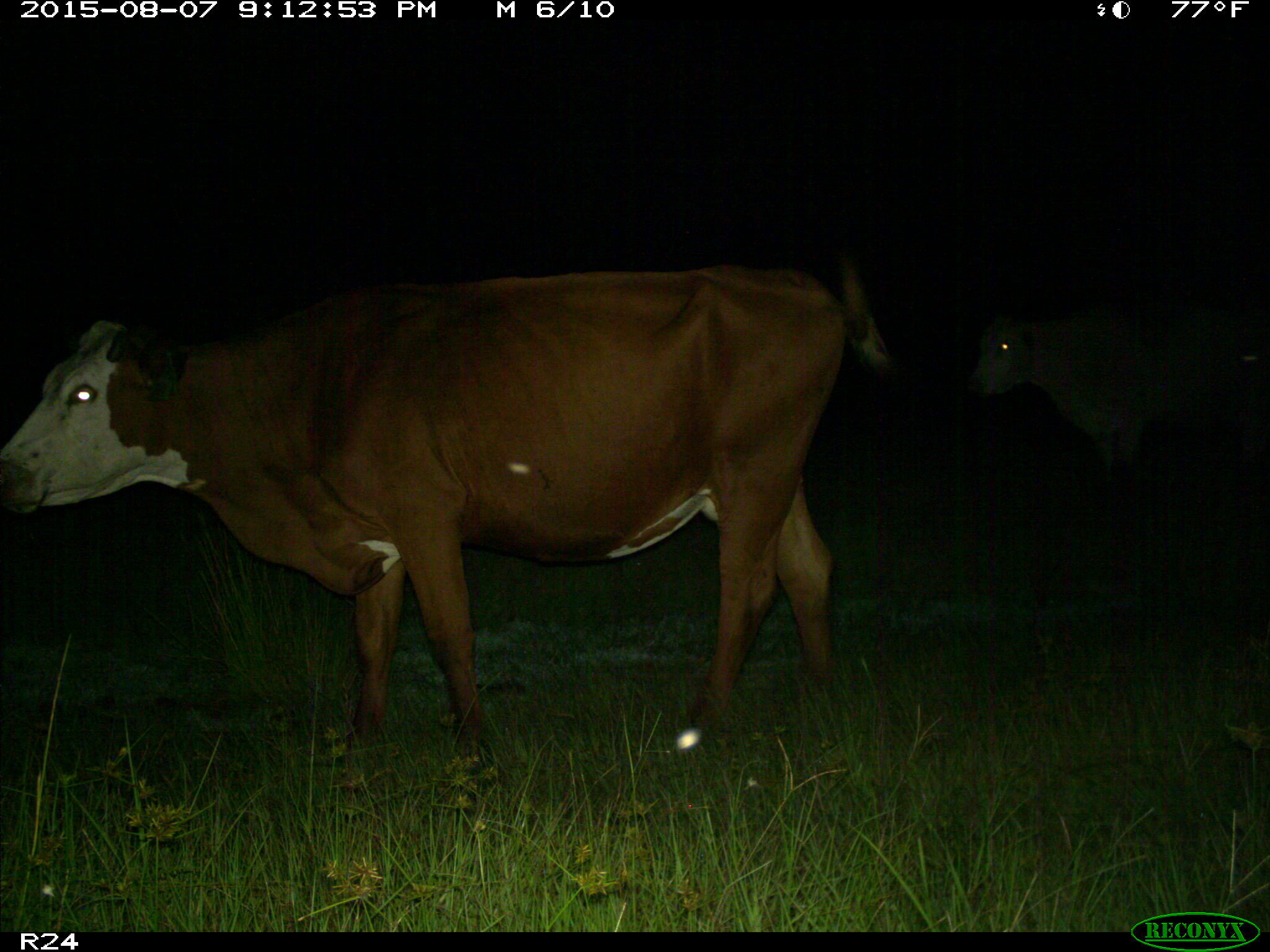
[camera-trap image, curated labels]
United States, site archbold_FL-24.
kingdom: Animalia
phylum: Chordata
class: Mammalia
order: Artiodactyla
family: Bovidae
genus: Bos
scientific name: Bos taurus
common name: domestic cow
Bos taurus (domestic cow).